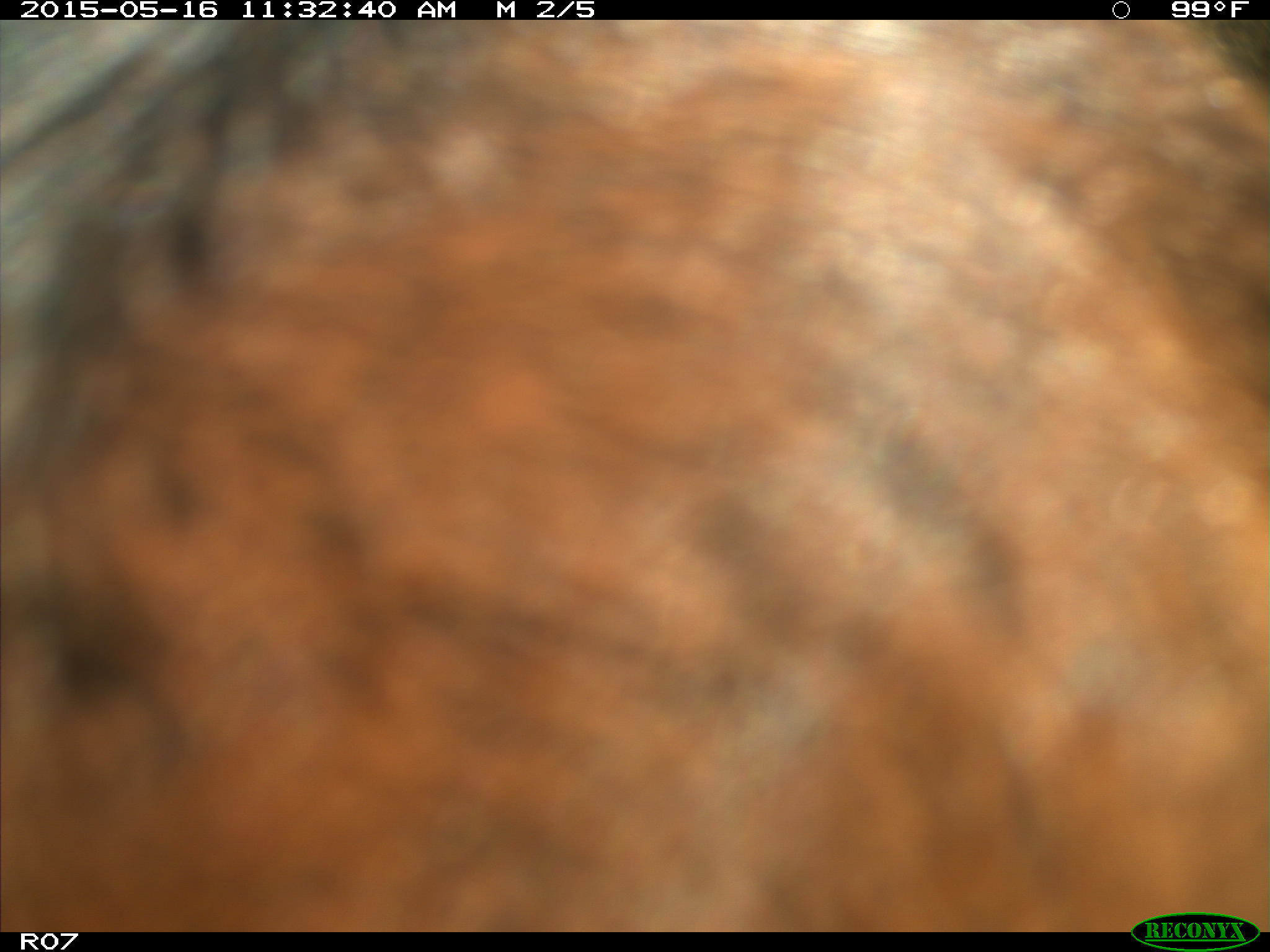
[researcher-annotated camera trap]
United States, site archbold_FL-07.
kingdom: Animalia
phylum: Chordata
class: Mammalia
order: Artiodactyla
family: Bovidae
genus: Bos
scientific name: Bos taurus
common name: domestic cow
Bos taurus (domestic cow).